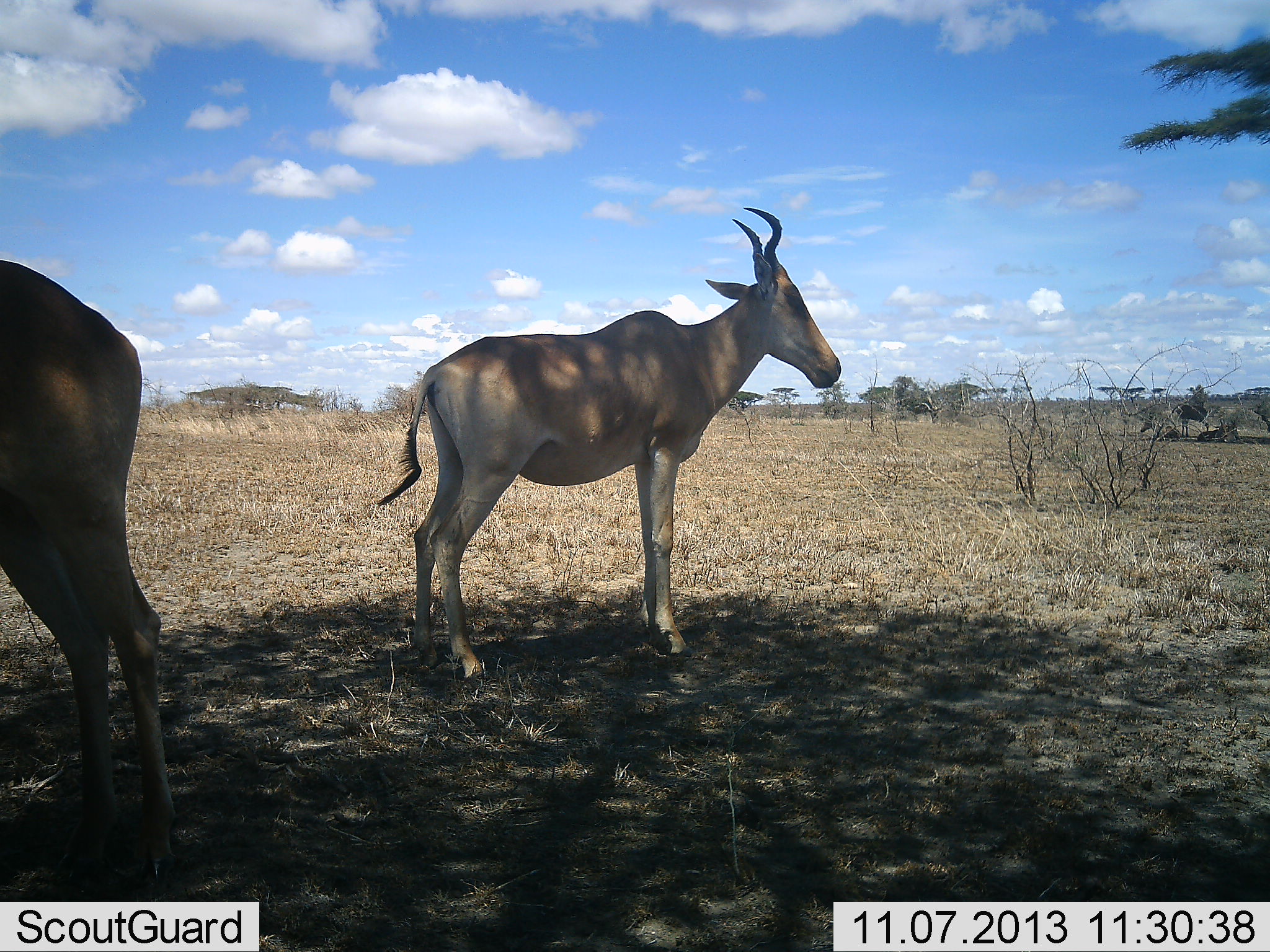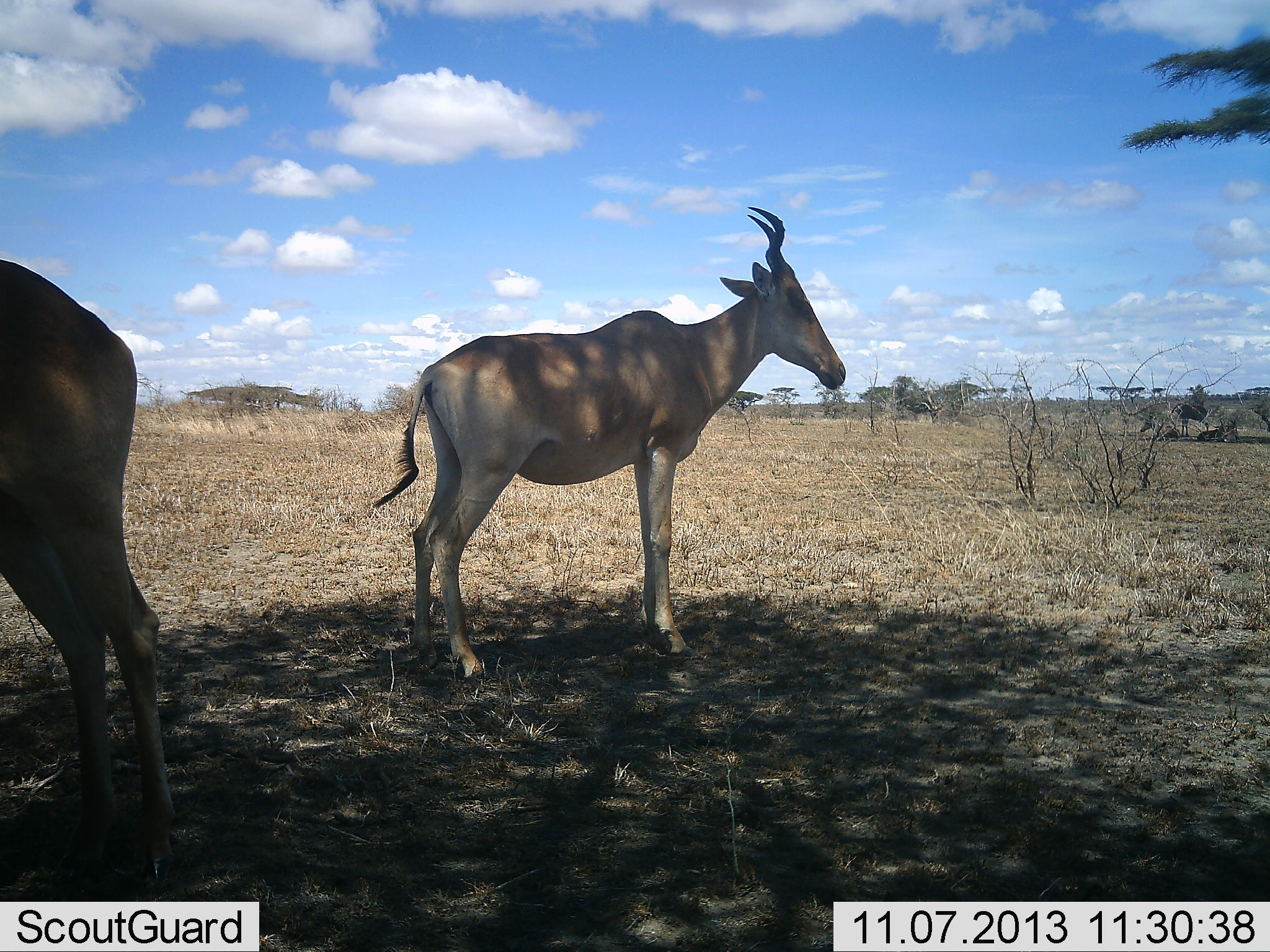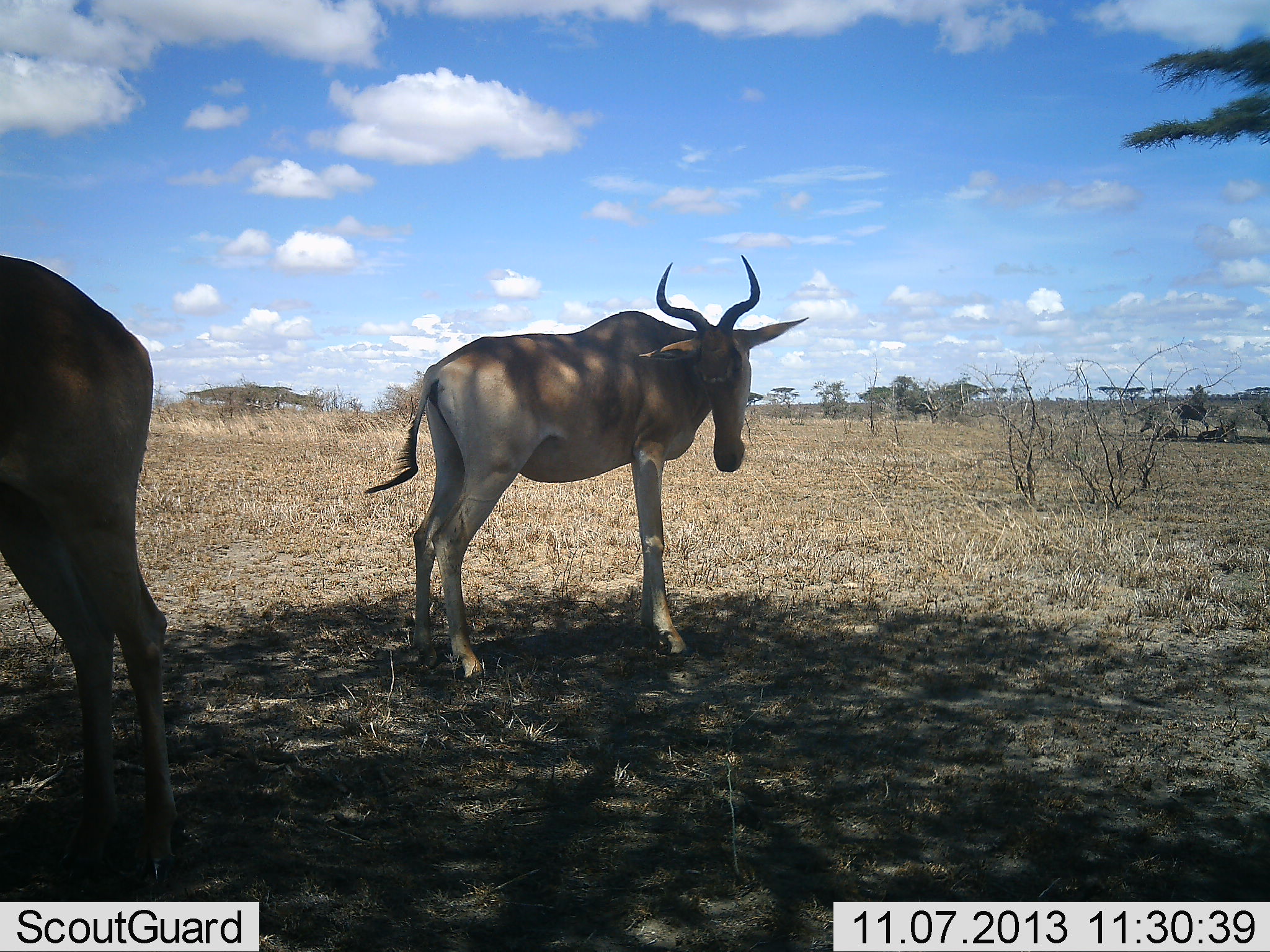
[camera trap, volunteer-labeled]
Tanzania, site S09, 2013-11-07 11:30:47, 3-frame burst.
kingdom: Animalia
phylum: Chordata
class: Mammalia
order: Artiodactyla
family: Bovidae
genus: Alcelaphus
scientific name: Alcelaphus buselaphus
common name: hartebeest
Hartebeest (Alcelaphus buselaphus), count 2. Behavior (volunteer vote fractions): standing 90%, resting 15%, moving 5%, interacting 0%. Young present (vote fraction): 0%. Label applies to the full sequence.